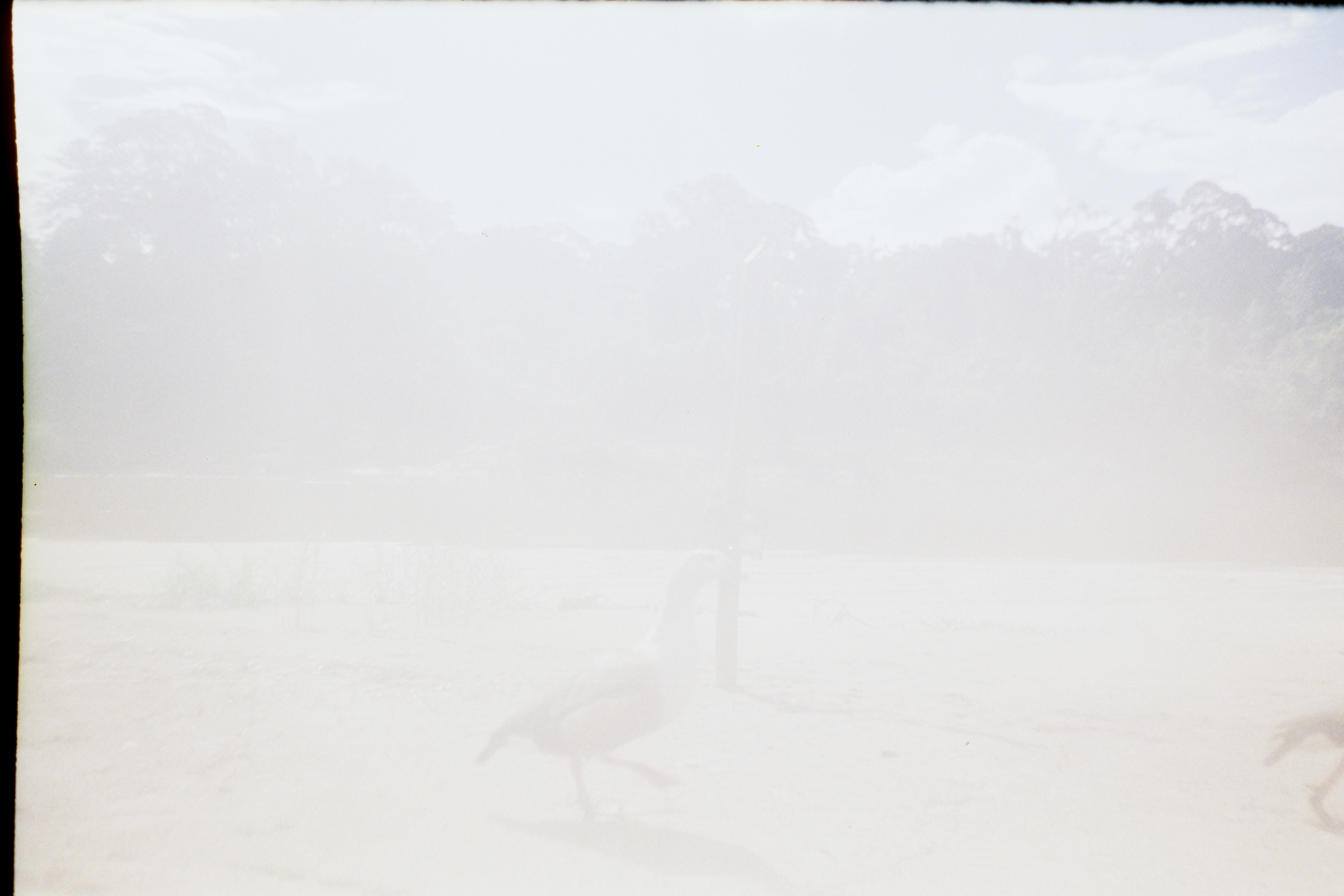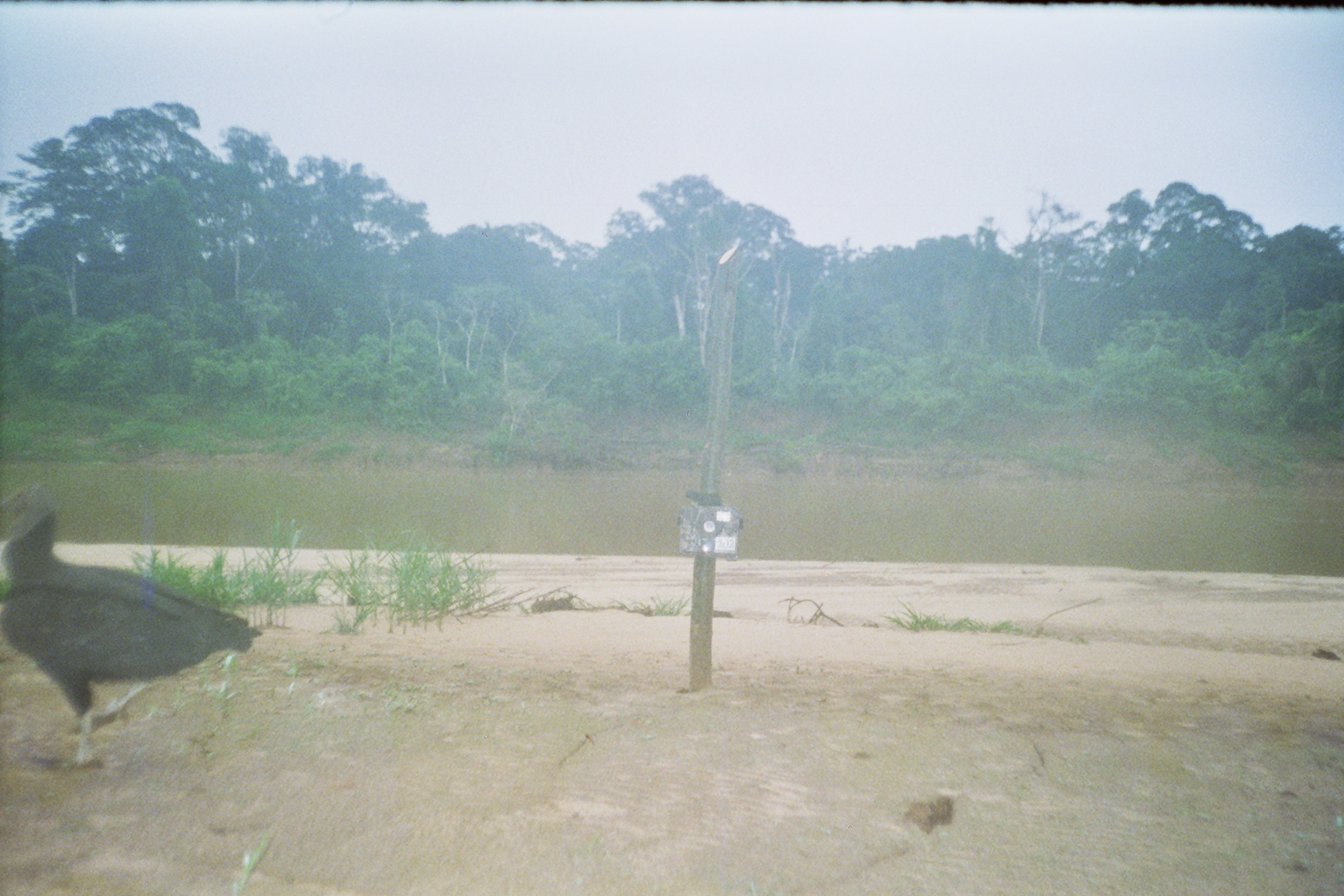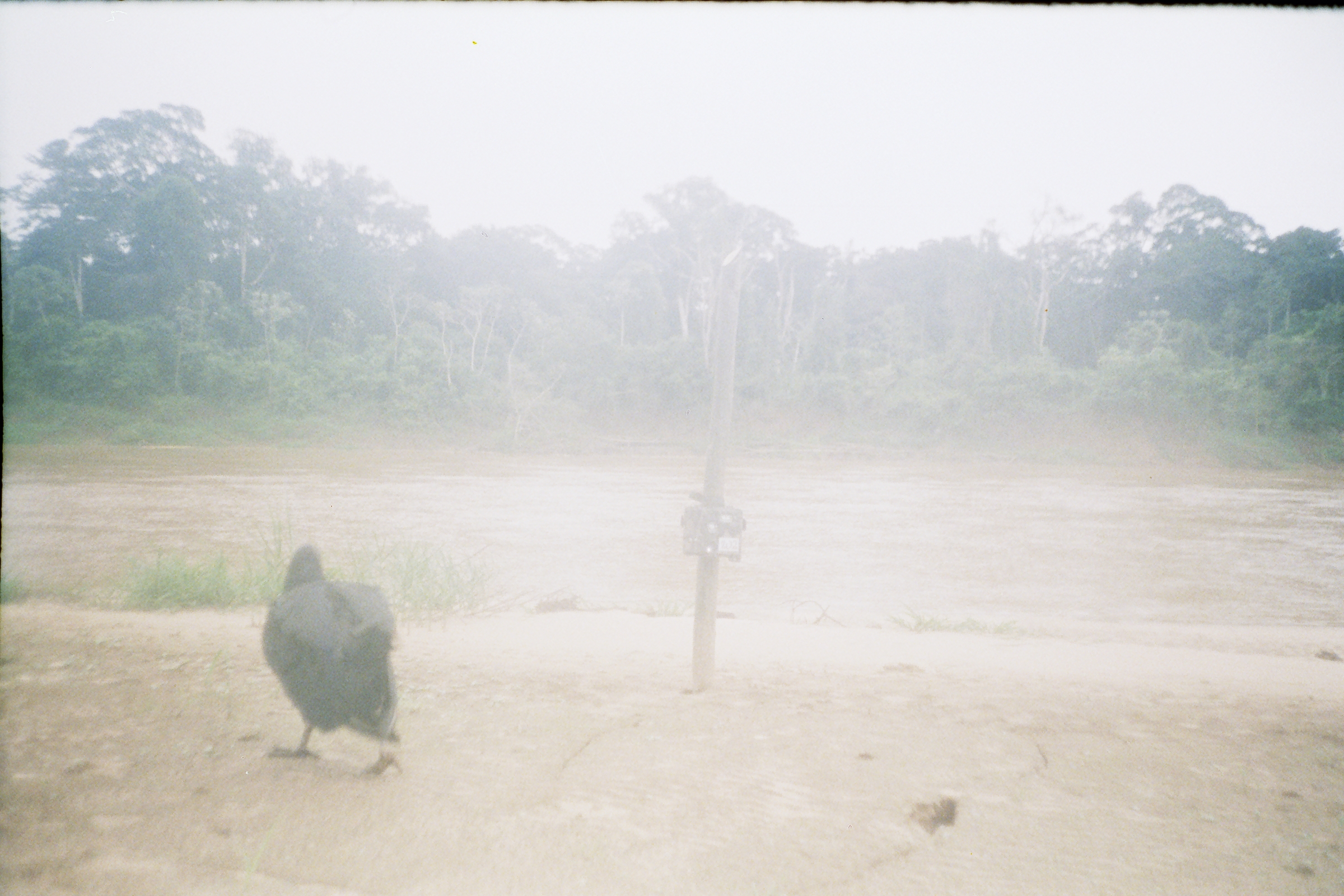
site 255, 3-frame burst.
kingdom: Animalia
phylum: Chordata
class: Aves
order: Anseriformes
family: Anatidae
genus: Oressochen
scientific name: Oressochen jubatus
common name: orinoco goose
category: neochen jubata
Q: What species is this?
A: Neochen jubata (orinoco goose) (Oressochen jubatus).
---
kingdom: Animalia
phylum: Chordata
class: Aves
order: Cathartiformes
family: Cathartidae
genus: Coragyps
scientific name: Coragyps atratus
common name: black vulture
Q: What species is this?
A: Coragyps atratus (black vulture).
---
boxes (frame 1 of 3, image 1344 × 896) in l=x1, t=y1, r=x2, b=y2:
neochen jubata: l=476, t=545, r=742, b=838; l=1262, t=713, r=1343, b=836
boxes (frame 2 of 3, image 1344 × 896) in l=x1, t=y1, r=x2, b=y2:
coragyps atratus: l=0, t=479, r=264, b=777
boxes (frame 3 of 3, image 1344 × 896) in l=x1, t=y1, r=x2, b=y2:
coragyps atratus: l=260, t=543, r=405, b=776